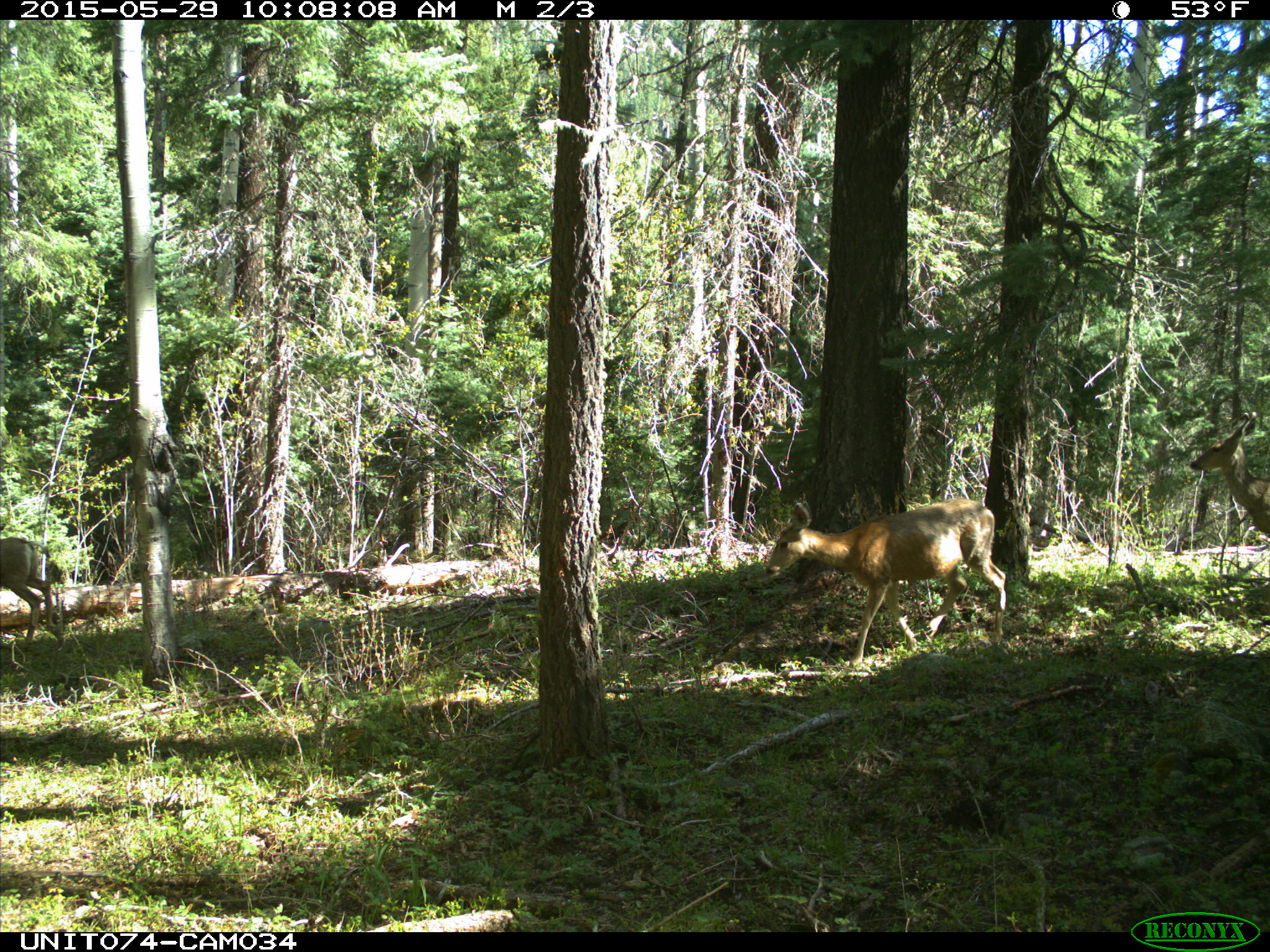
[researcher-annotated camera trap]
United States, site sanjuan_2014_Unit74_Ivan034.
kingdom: Animalia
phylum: Chordata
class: Mammalia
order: Artiodactyla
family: Cervidae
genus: Odocoileus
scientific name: Odocoileus hemionus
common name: mule deer